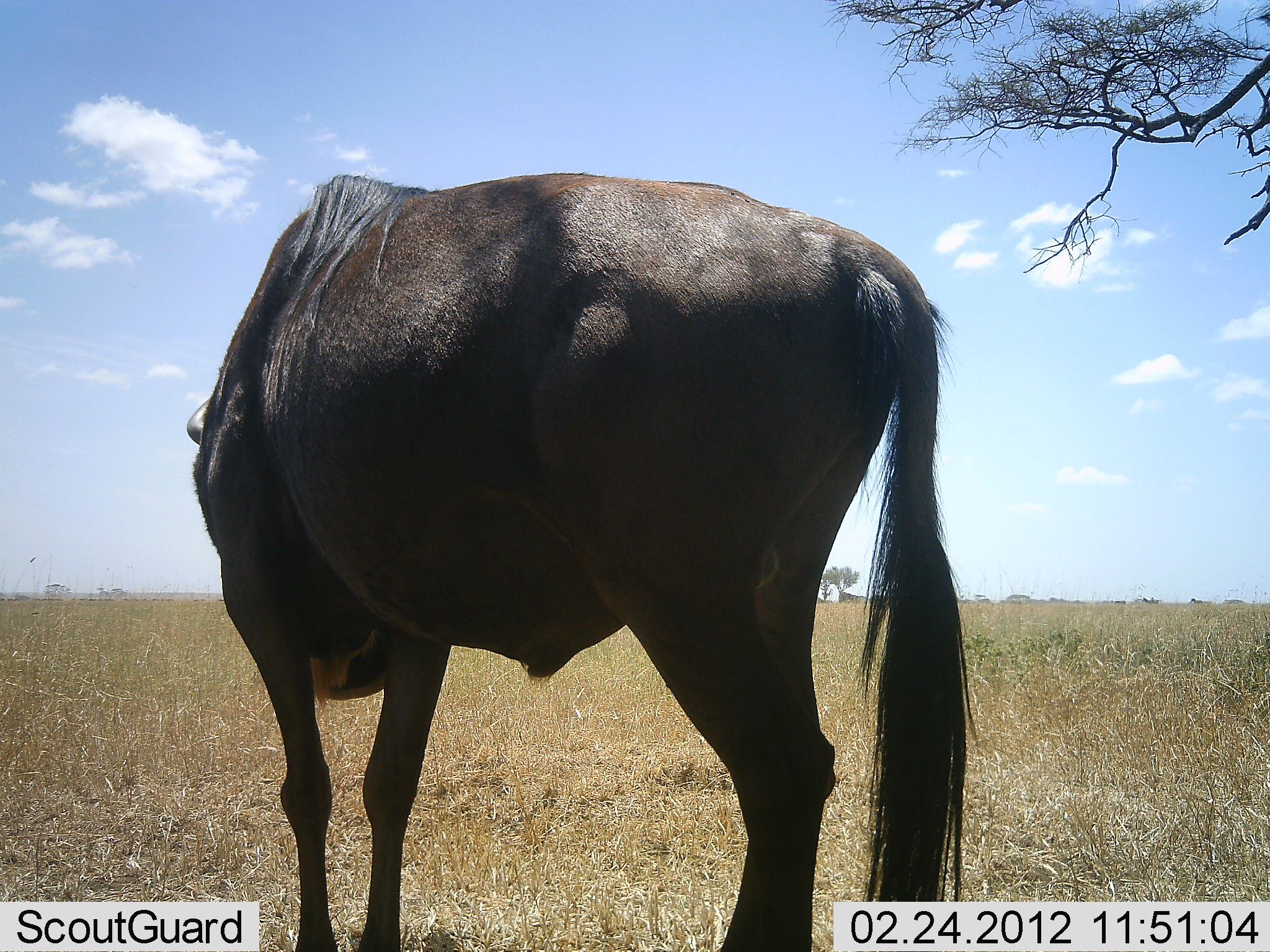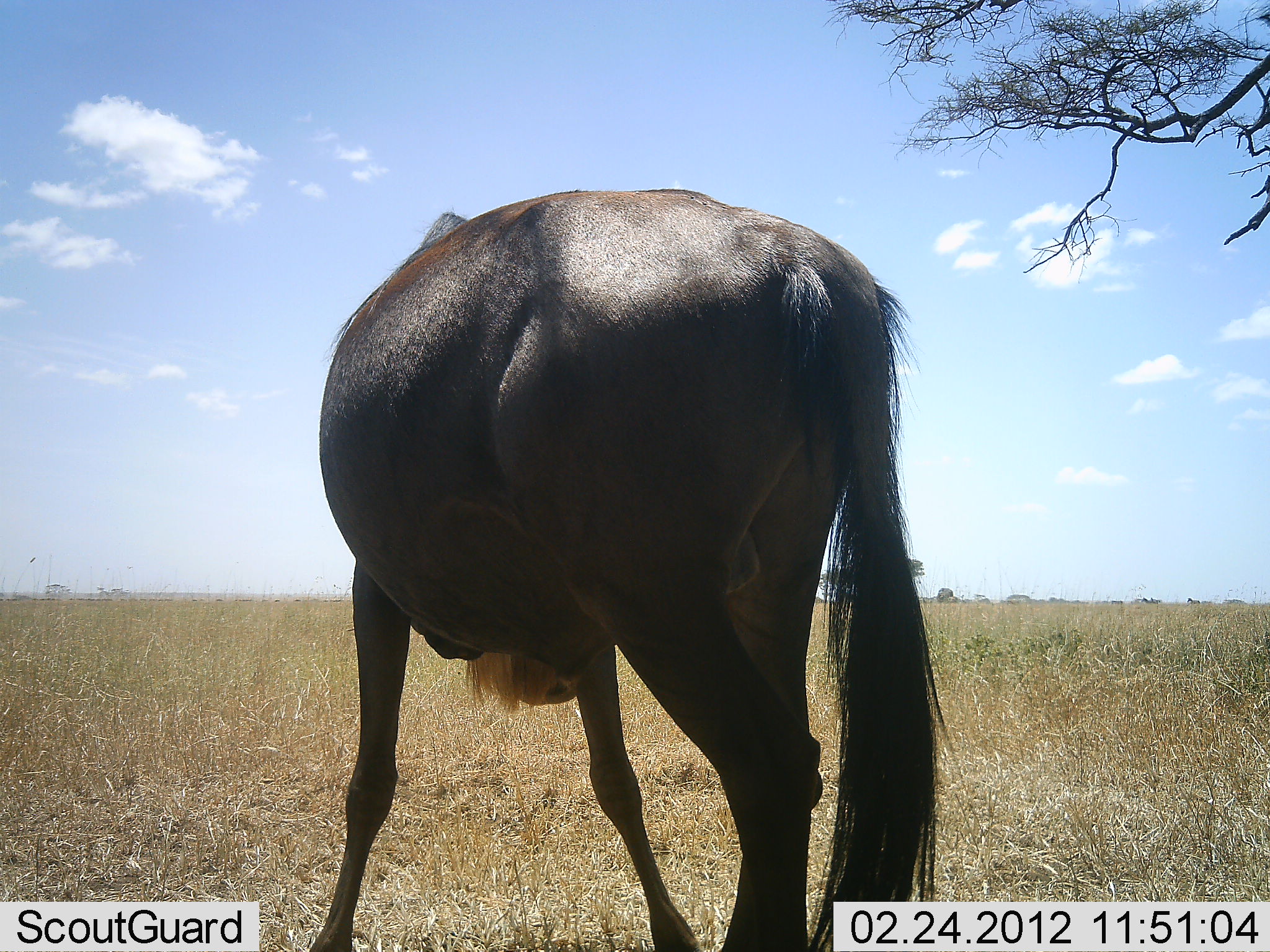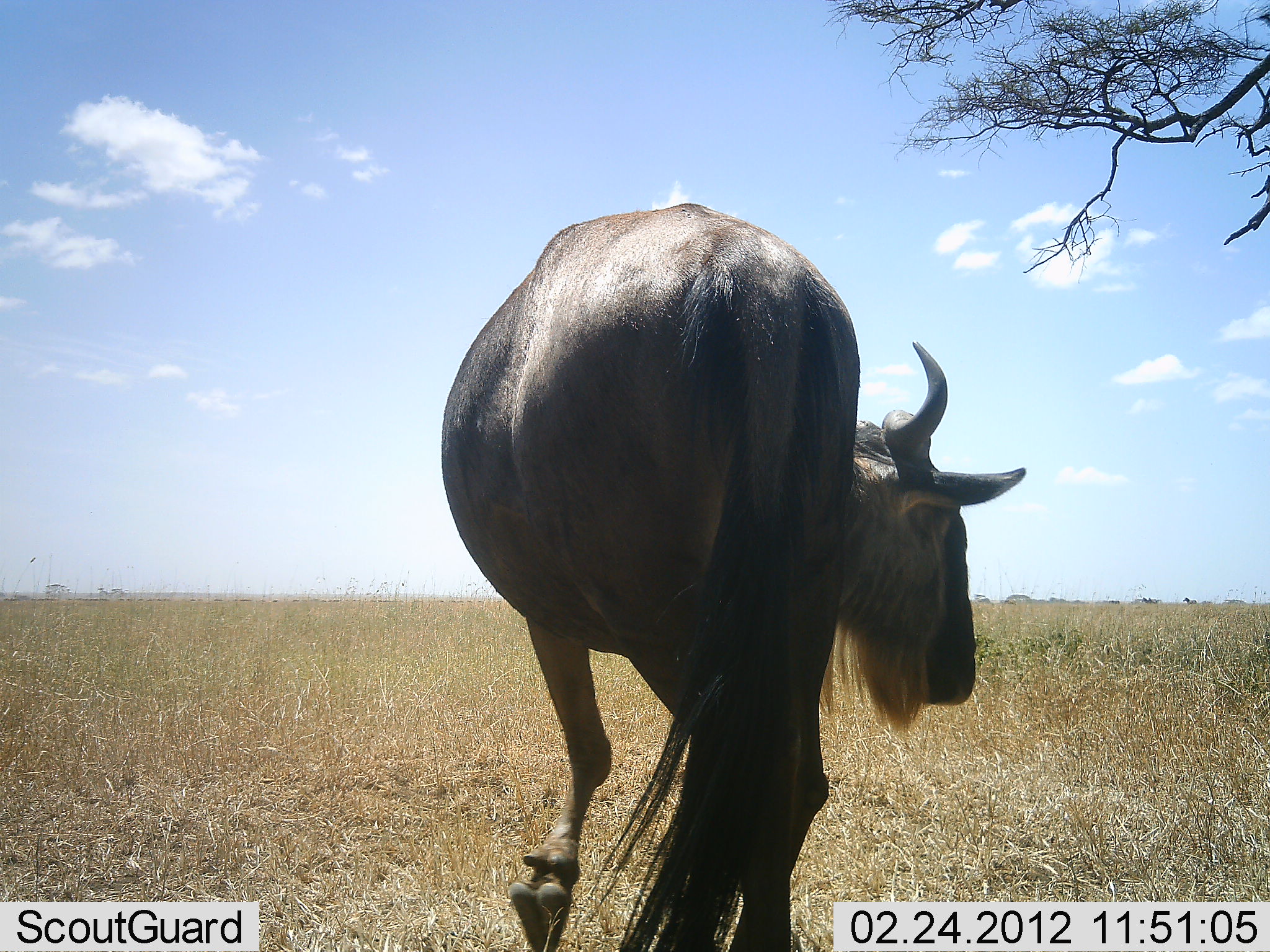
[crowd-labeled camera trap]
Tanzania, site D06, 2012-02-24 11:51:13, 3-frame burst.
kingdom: Animalia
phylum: Chordata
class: Mammalia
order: Artiodactyla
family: Bovidae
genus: Connochaetes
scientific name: Connochaetes taurinus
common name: blue wildebeest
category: wildebeest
Wildebeest (blue wildebeest) (Connochaetes taurinus), count 1. Behavior (volunteer vote fractions): standing 69%, resting 0%, moving 46%, interacting 0%. Young present (vote fraction): 0%. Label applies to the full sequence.